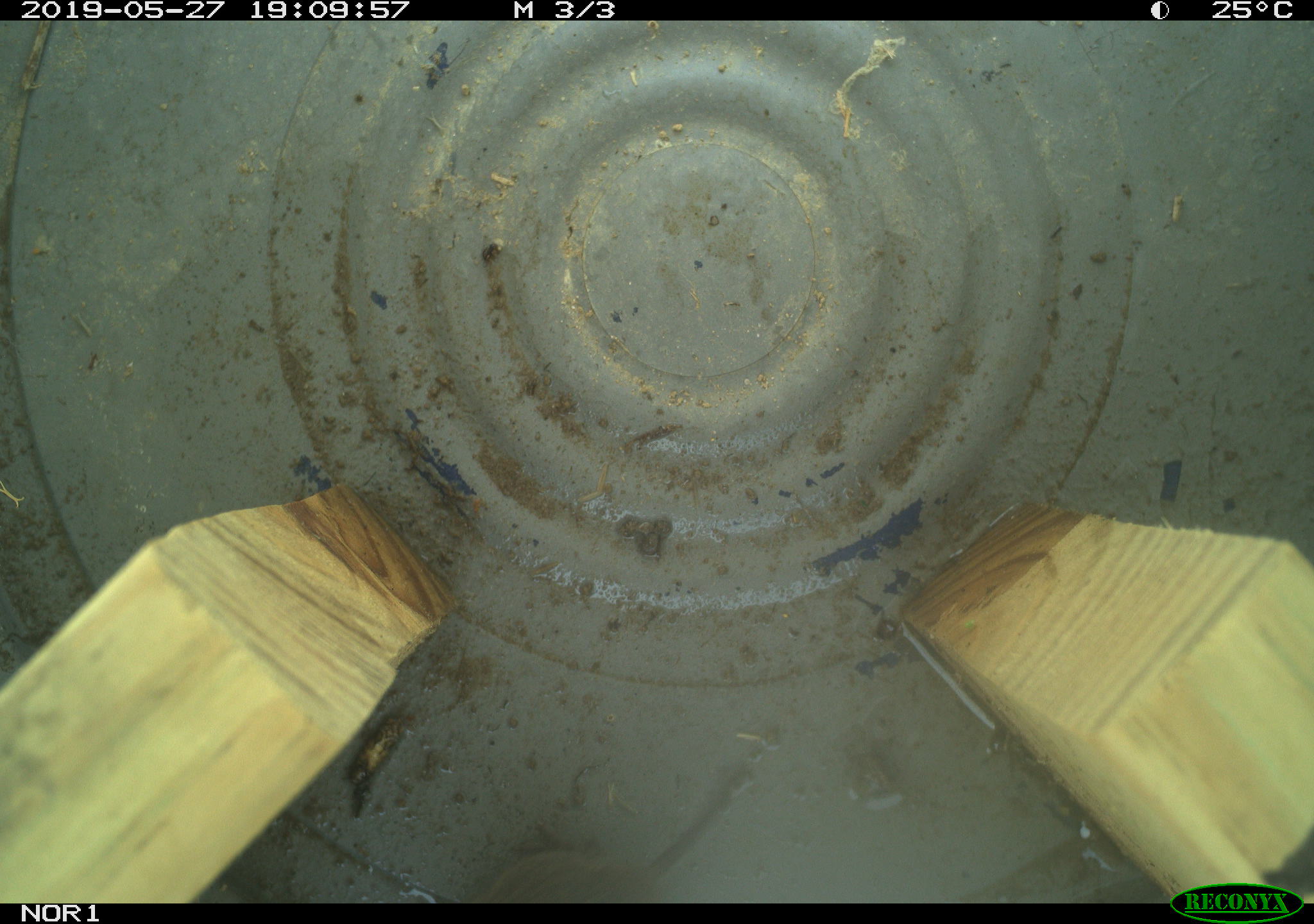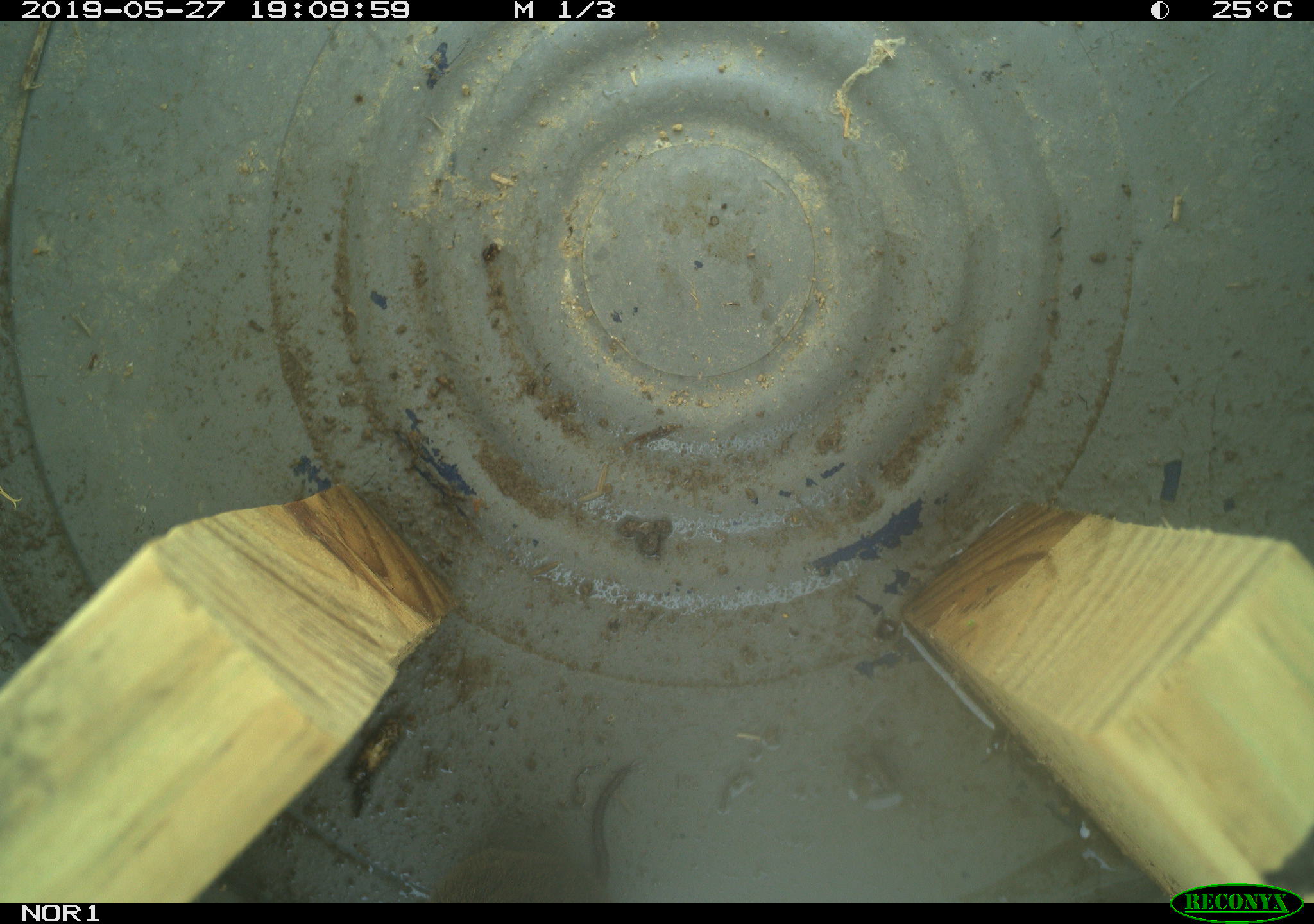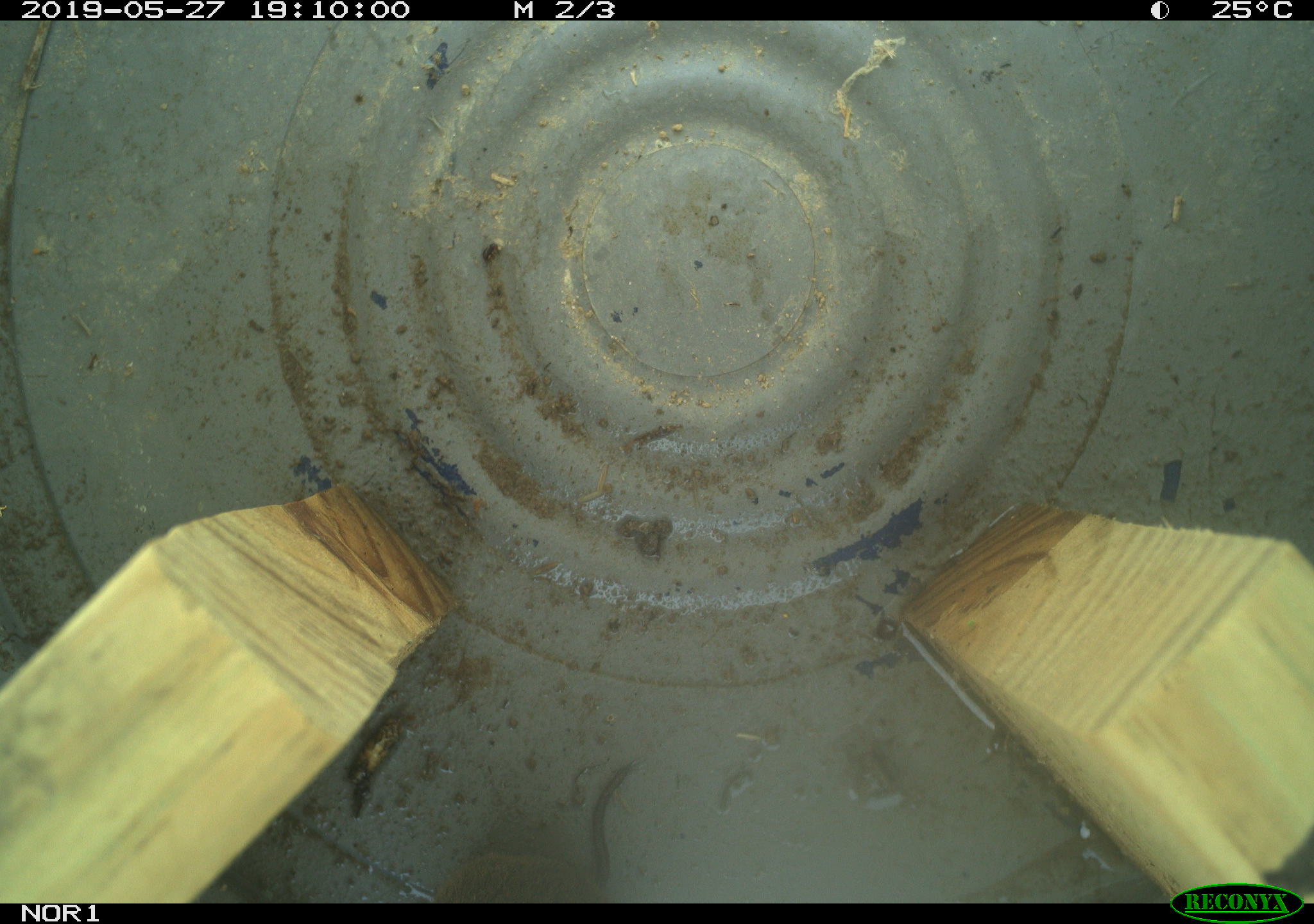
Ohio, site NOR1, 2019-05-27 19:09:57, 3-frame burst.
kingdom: Animalia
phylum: Chordata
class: Mammalia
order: Rodentia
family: Cricetidae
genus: Microtus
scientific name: Microtus pennsylvanicus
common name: meadow vole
Meadow vole (Microtus pennsylvanicus).